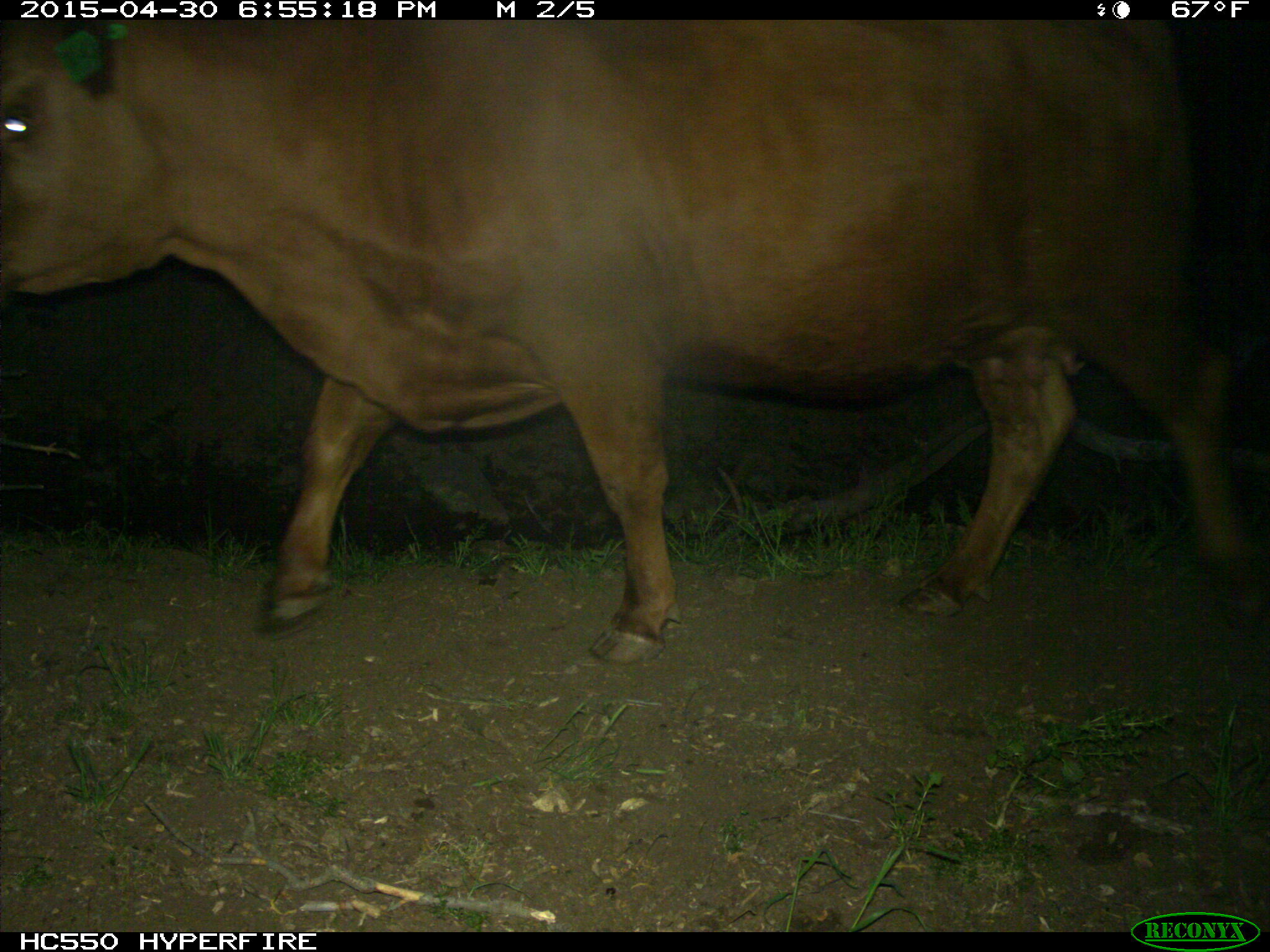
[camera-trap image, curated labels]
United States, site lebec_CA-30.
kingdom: Animalia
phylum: Chordata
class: Mammalia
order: Artiodactyla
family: Bovidae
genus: Bos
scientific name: Bos taurus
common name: domestic cow